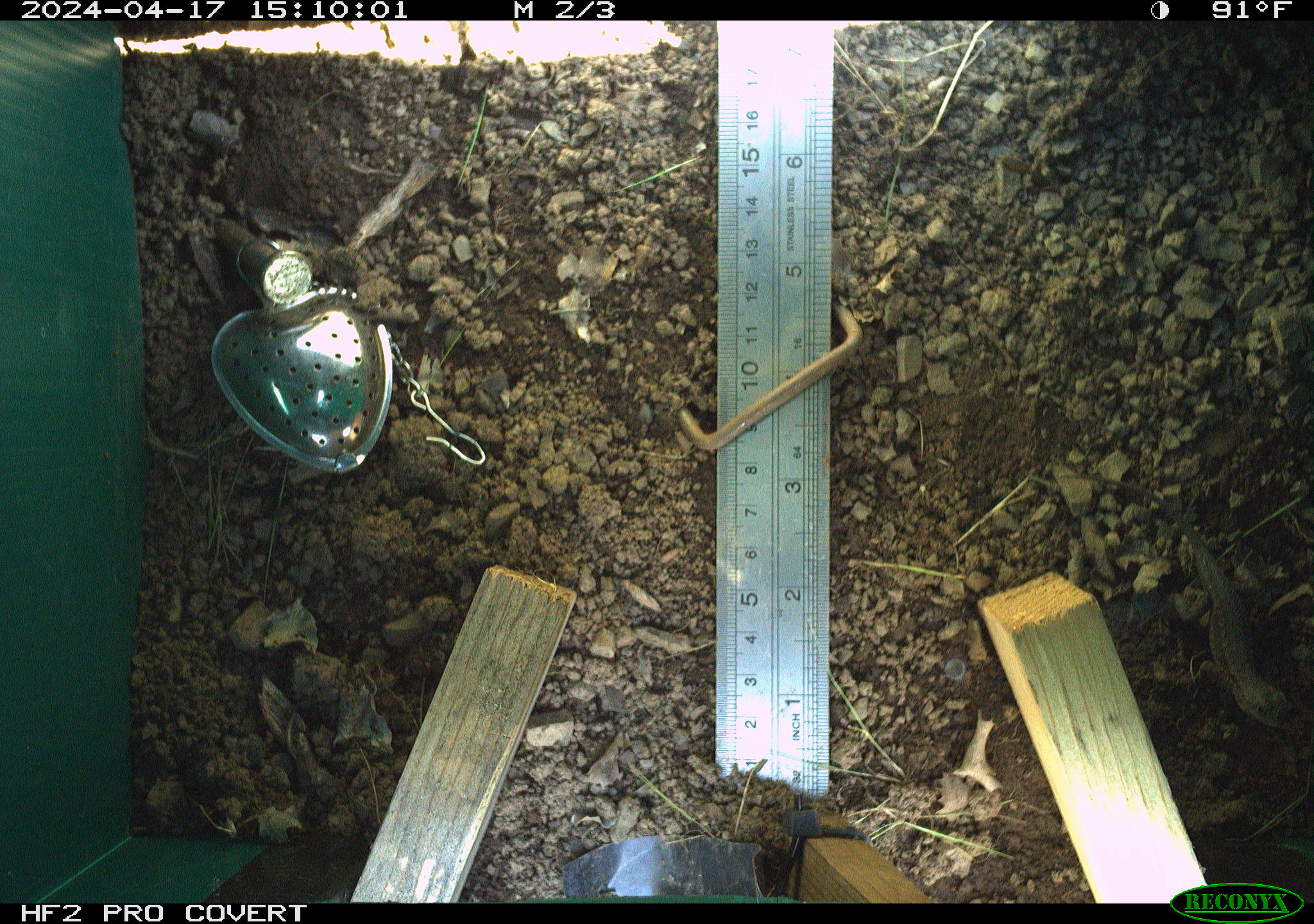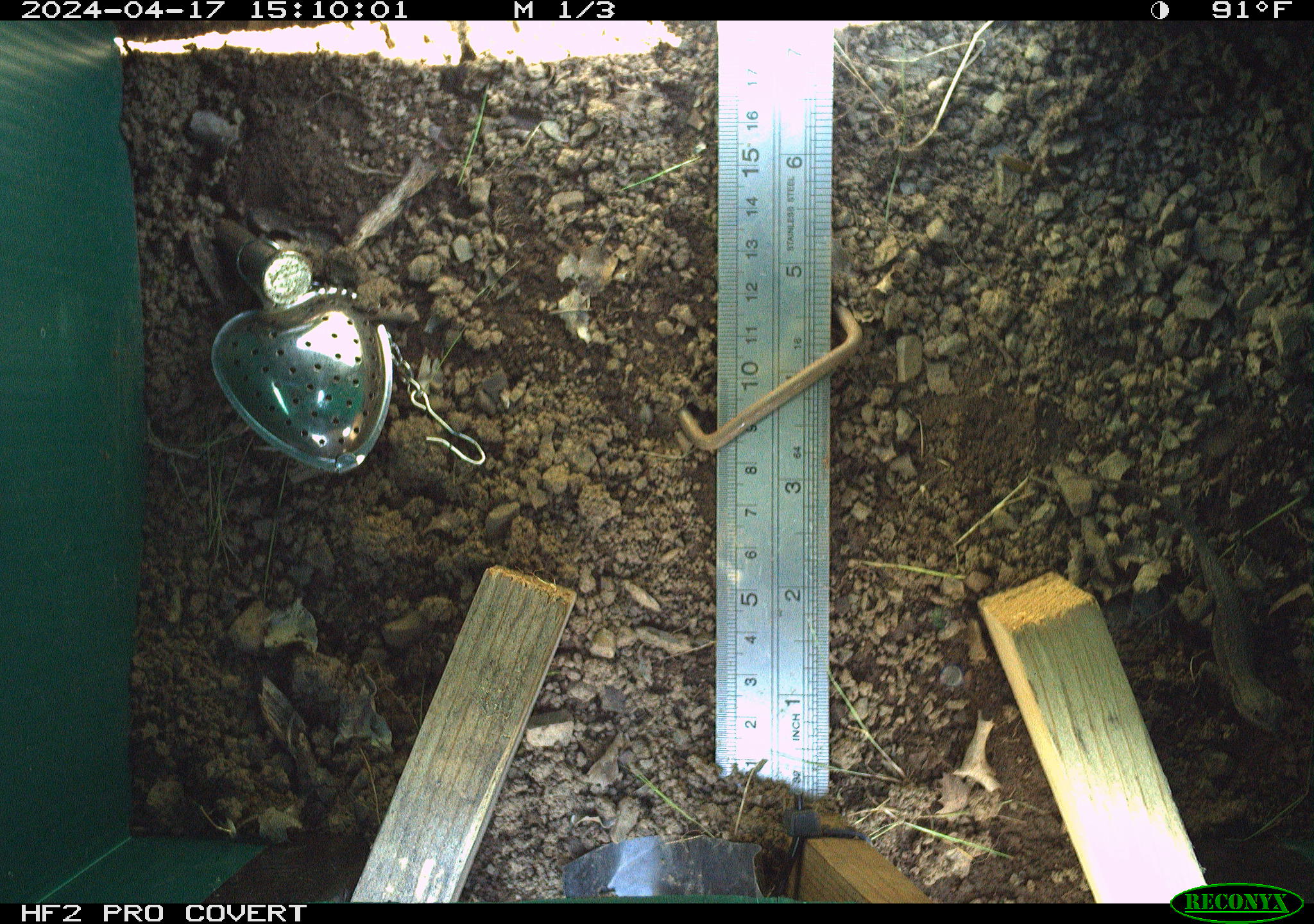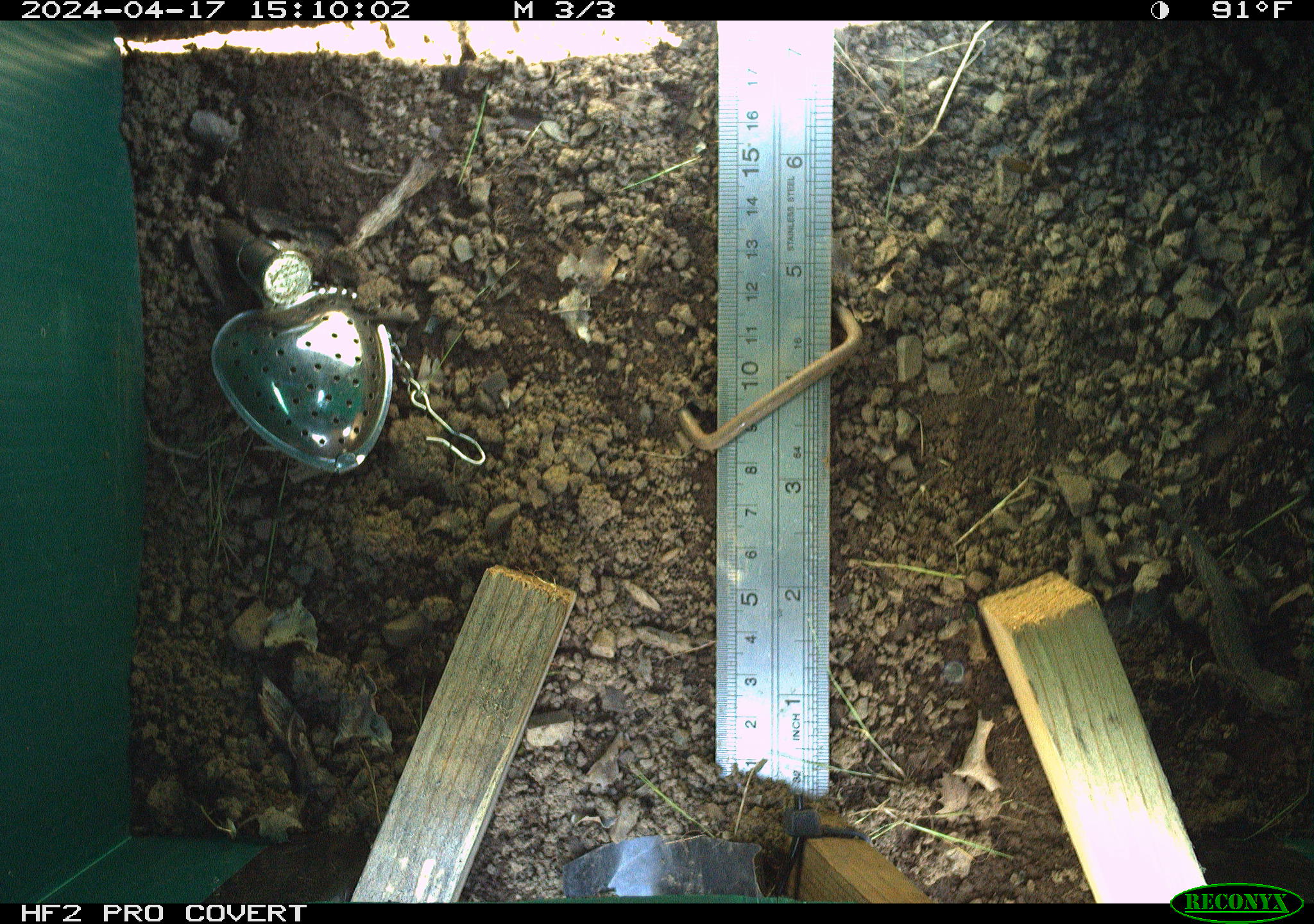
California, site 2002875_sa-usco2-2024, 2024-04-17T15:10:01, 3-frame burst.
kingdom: Animalia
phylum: Chordata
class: Reptilia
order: Squamata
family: Phrynosomatidae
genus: Sceloporus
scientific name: Sceloporus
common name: spiny lizards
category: sceloporus species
Sceloporus species (spiny lizards) (Sceloporus).